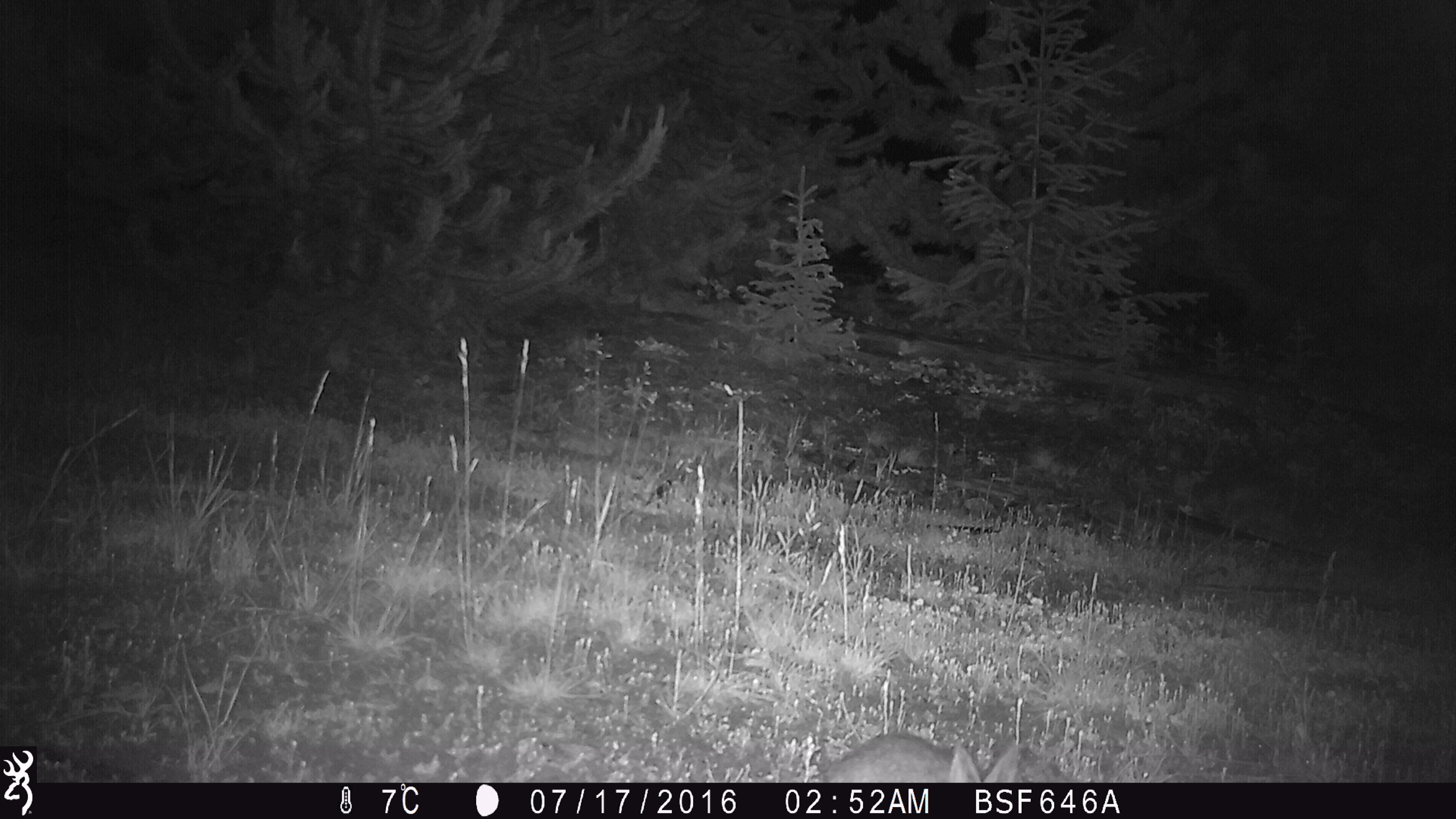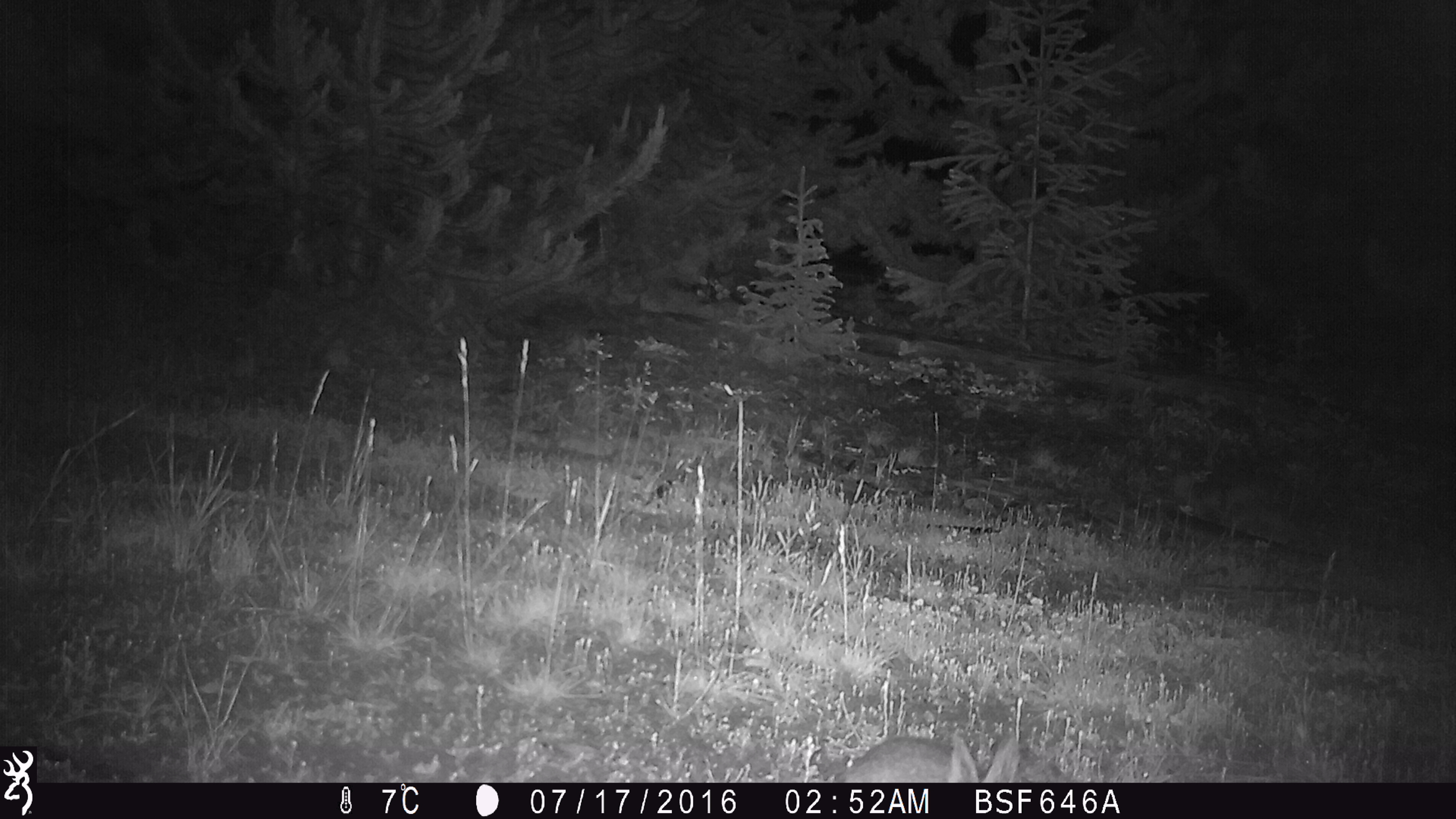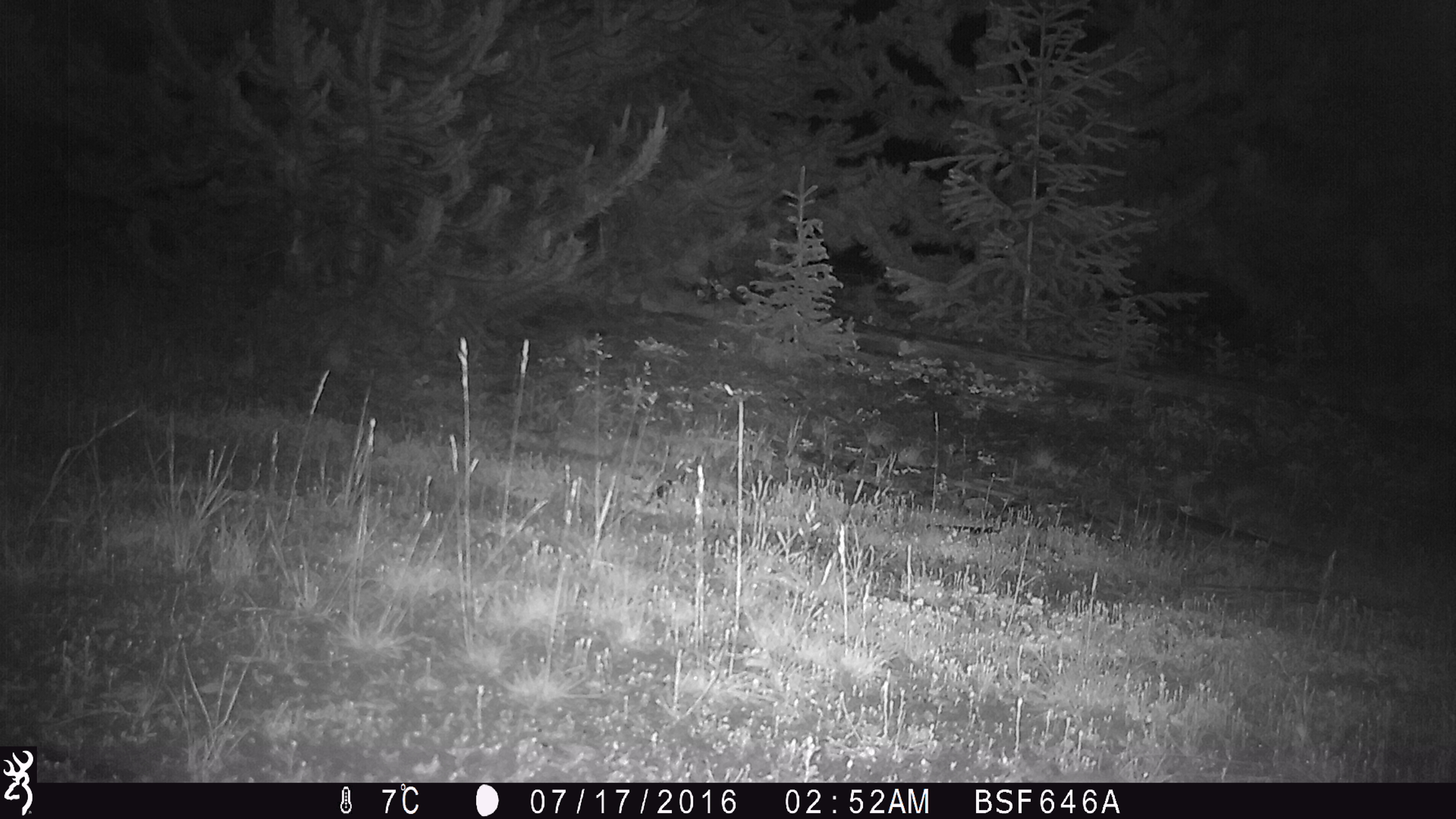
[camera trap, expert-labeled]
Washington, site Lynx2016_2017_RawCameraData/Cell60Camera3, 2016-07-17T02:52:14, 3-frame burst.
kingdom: Animalia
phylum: Chordata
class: Mammalia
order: Lagomorpha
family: Leporidae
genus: Lepus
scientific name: Lepus americanus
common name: snowshoe hare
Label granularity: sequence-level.